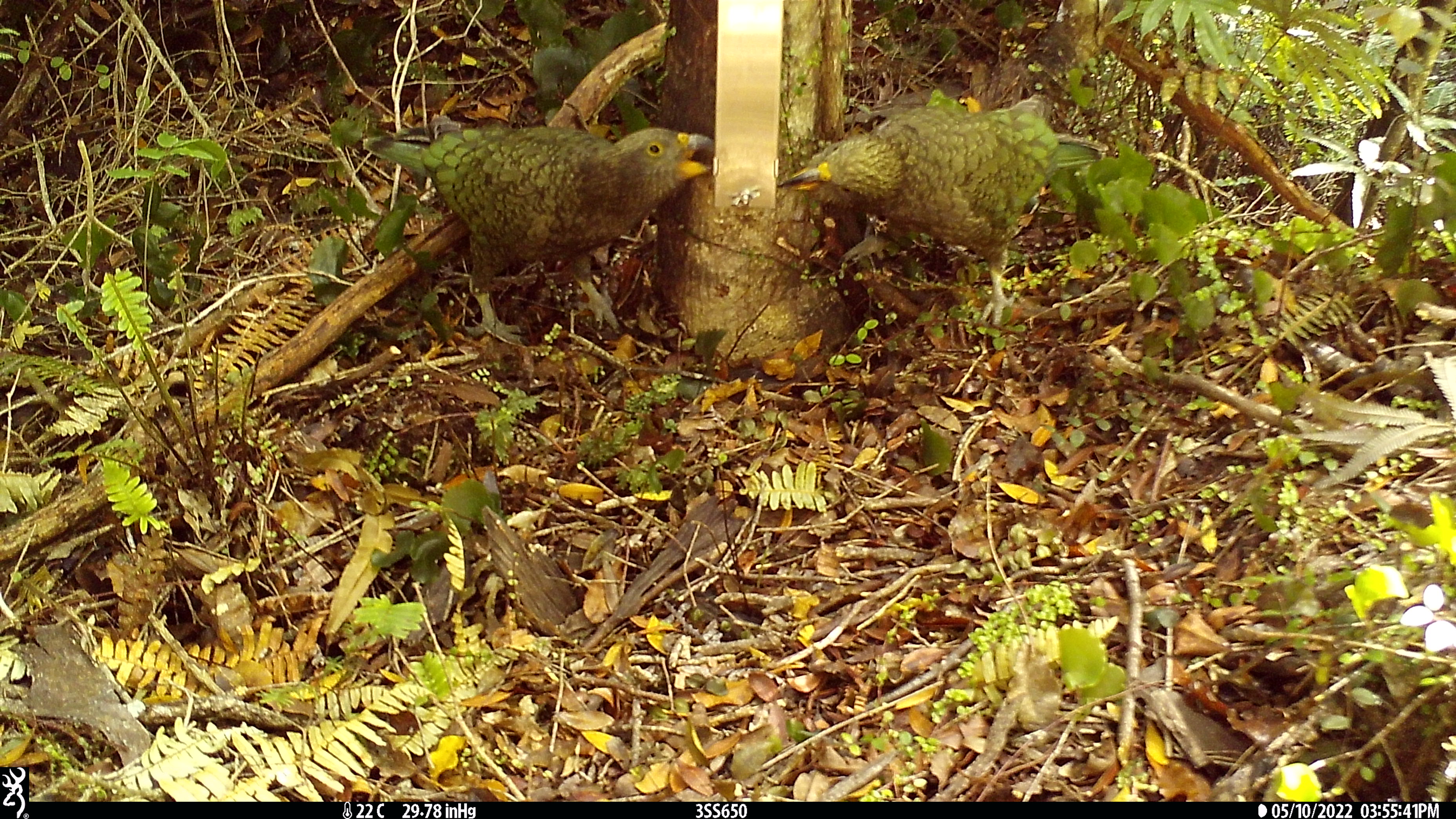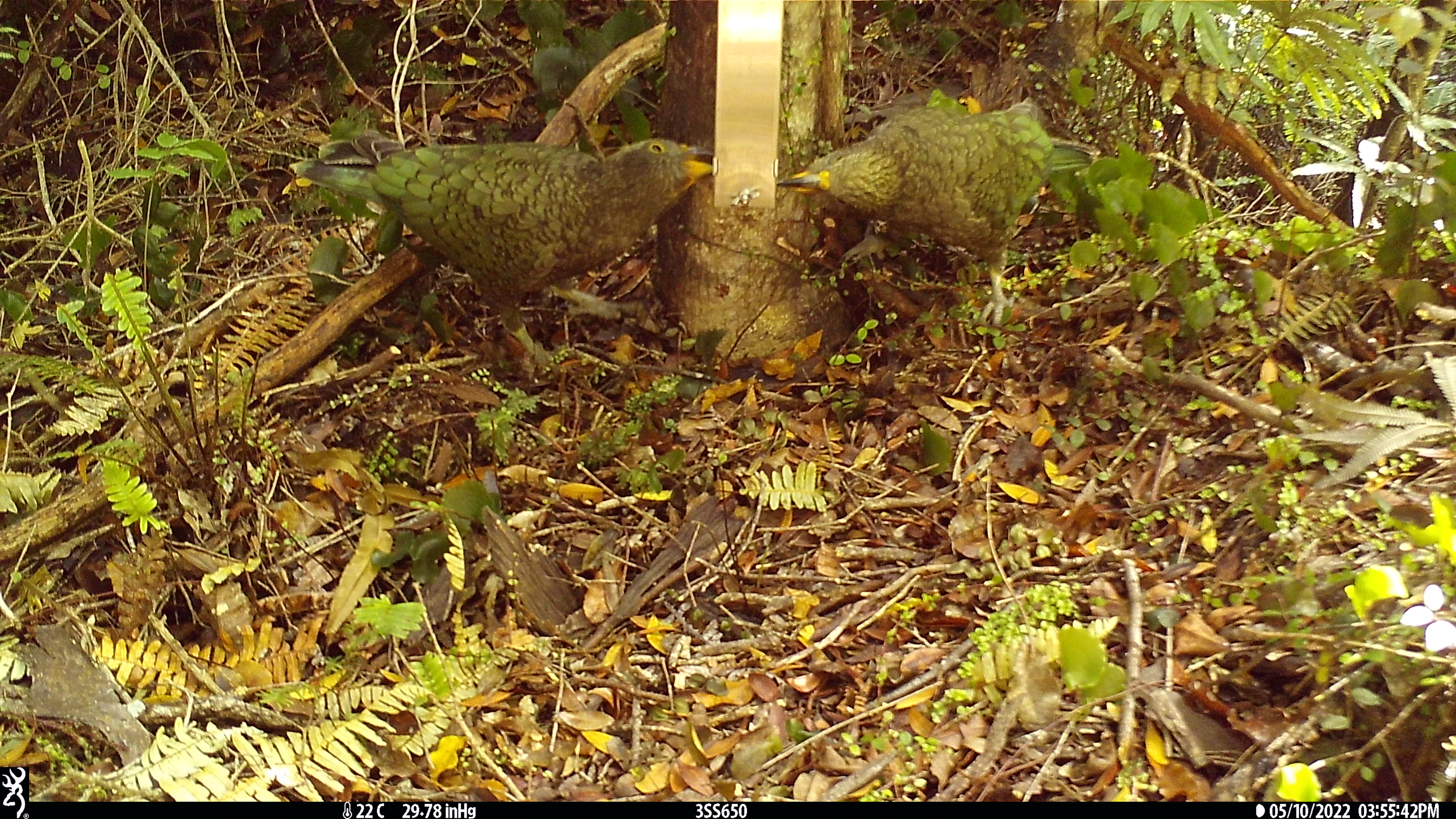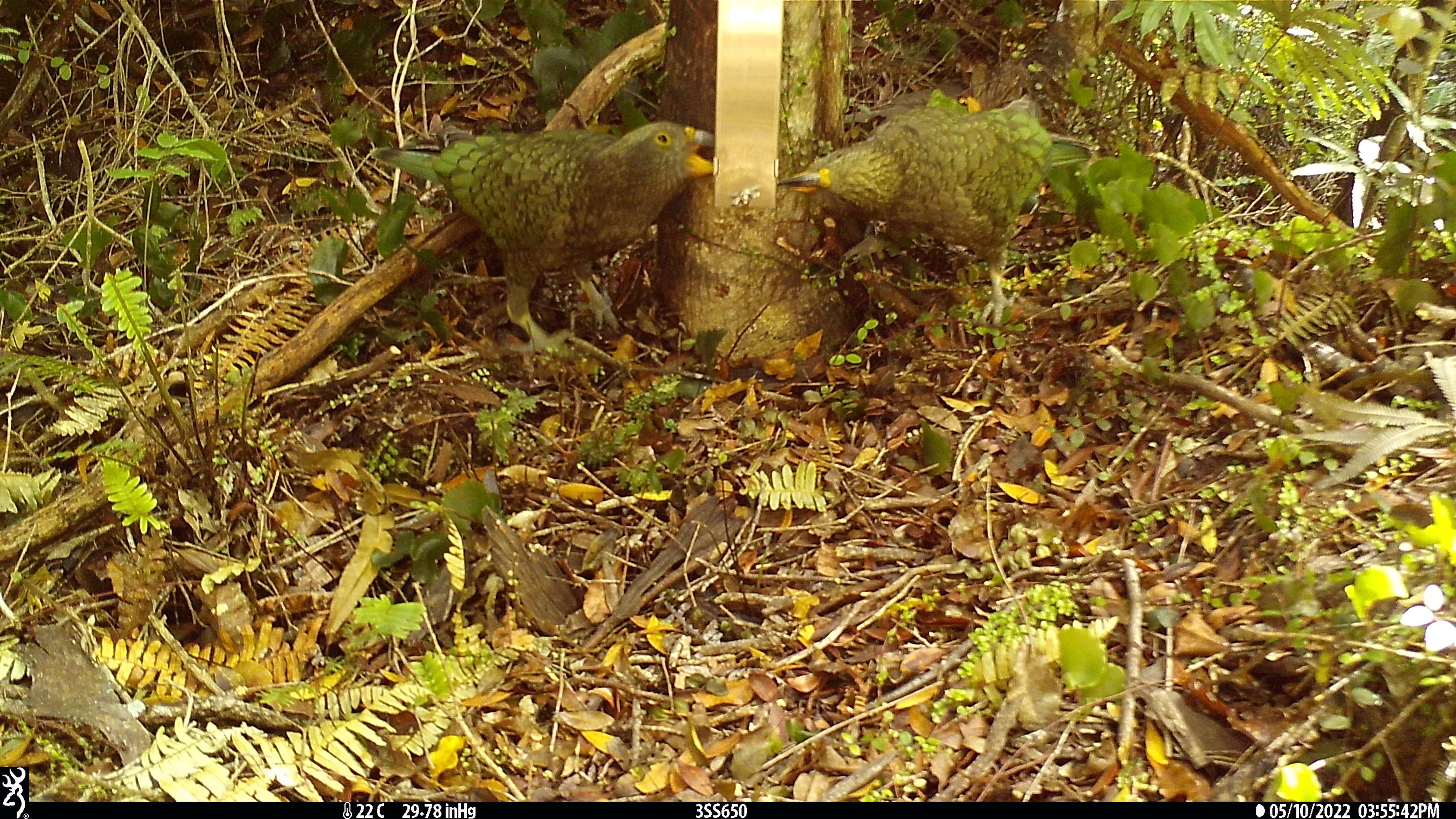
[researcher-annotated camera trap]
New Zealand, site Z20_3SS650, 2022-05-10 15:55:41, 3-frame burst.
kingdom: Animalia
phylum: Chordata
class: Aves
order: Psittaciformes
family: Strigopidae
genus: Nestor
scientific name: Nestor notabilis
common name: kea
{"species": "kea (Nestor notabilis)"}